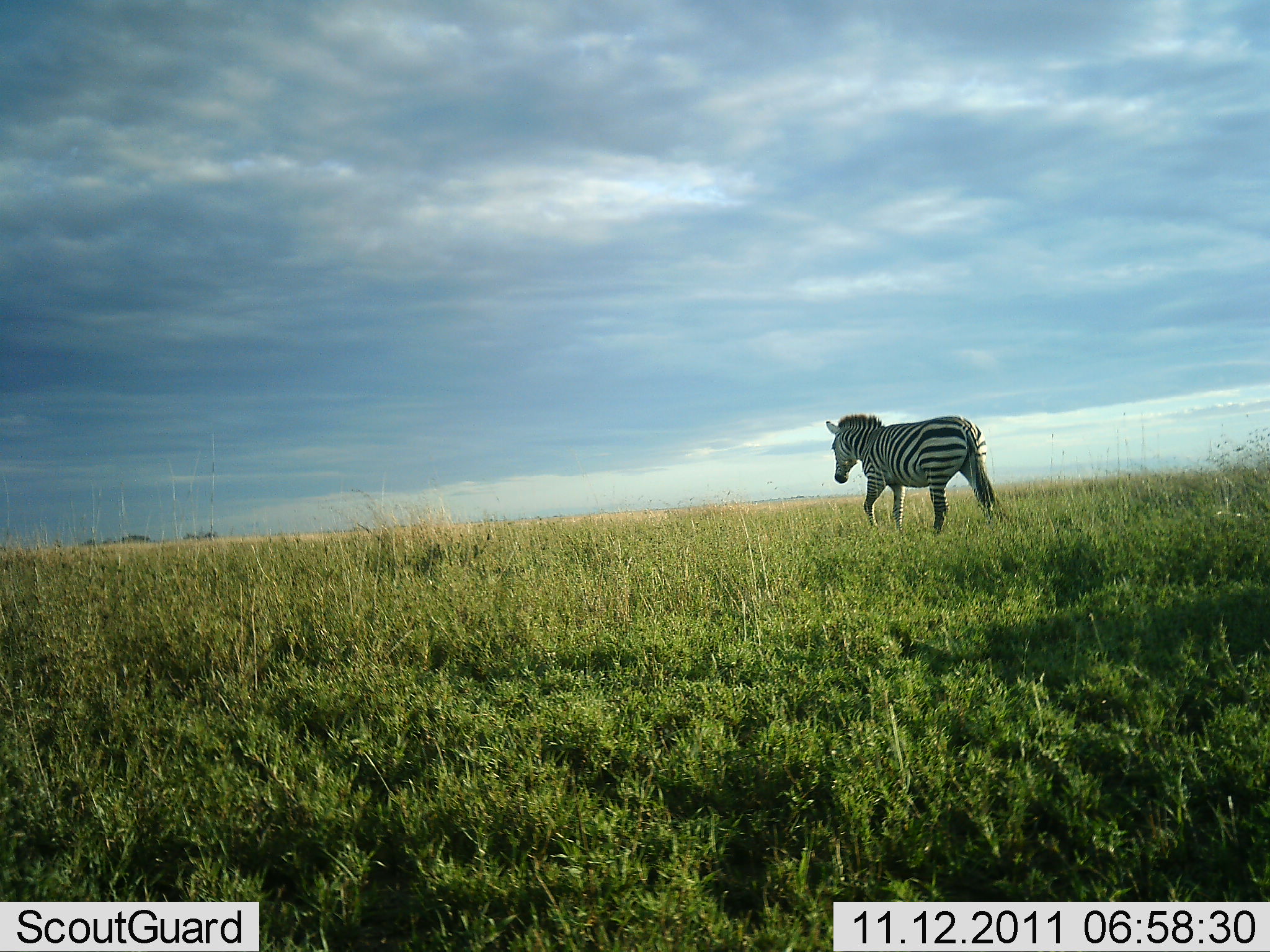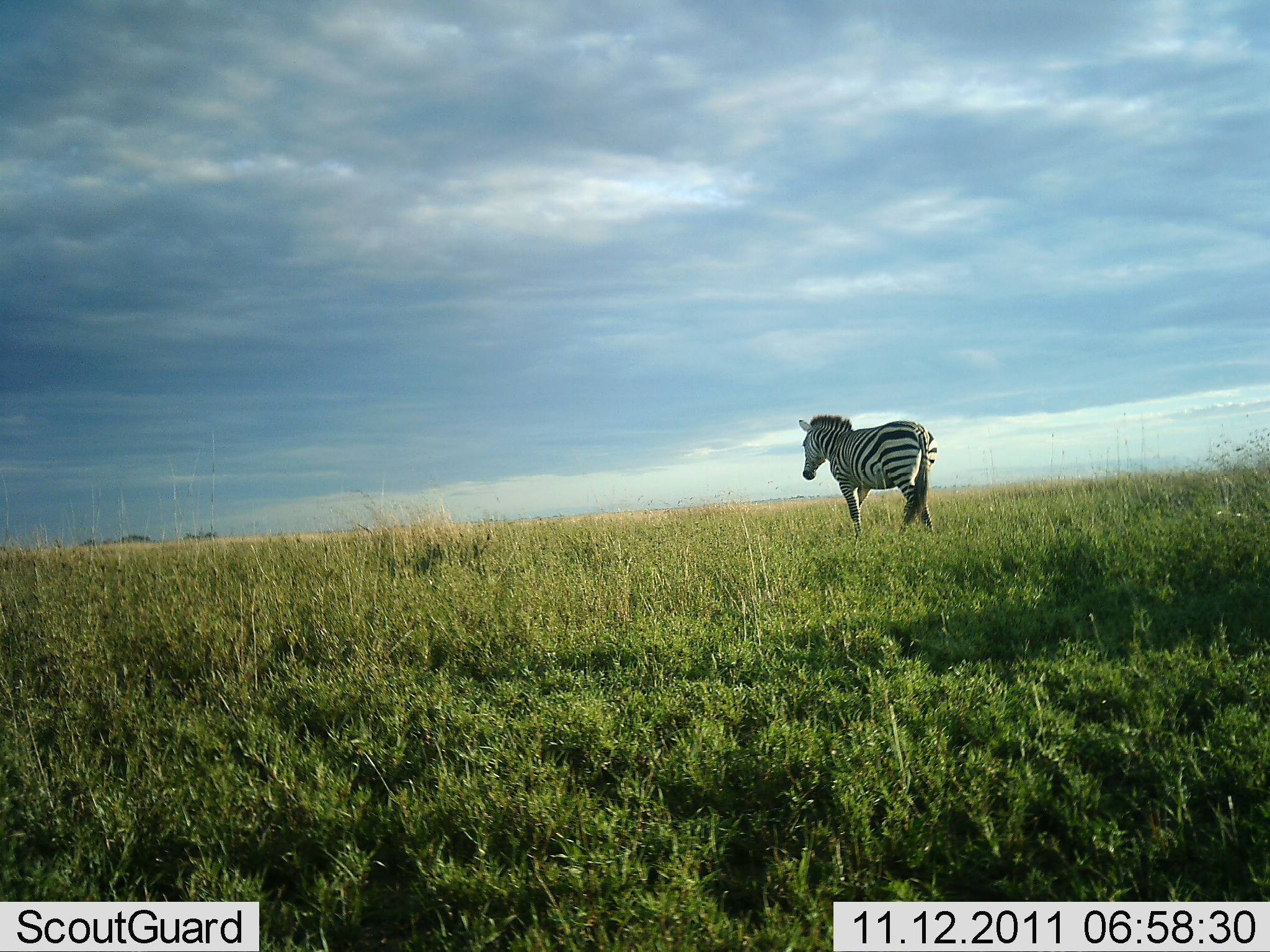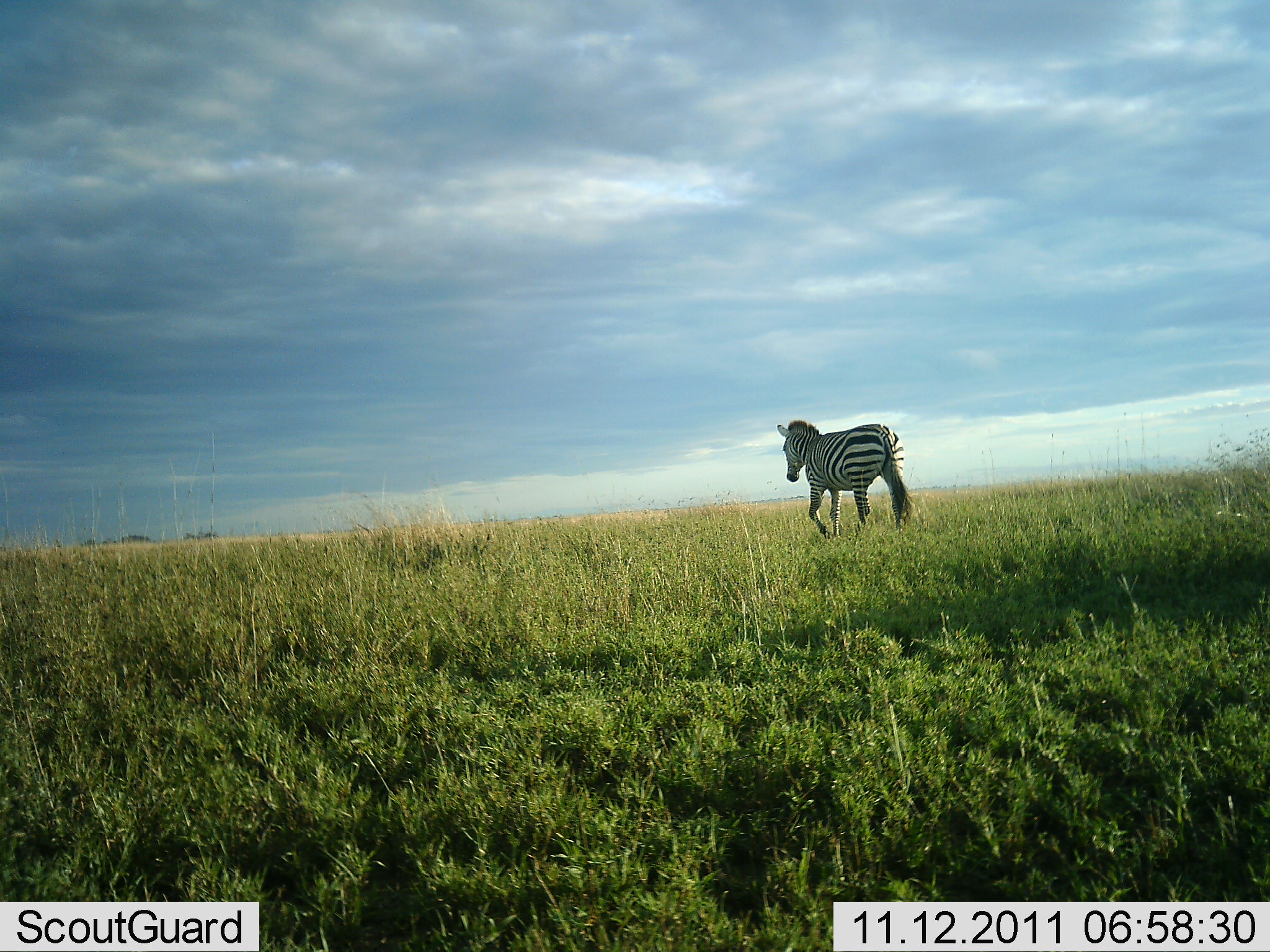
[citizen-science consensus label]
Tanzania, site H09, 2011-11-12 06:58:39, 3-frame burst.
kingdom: Animalia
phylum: Chordata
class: Mammalia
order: Perissodactyla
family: Equidae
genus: Equus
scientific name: Equus quagga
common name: plains zebra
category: zebra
Zebra (plains zebra) (Equus quagga), count 1. Behavior (volunteer vote fractions): standing 0%, resting 0%, moving 100%, interacting 0%. Young present (vote fraction): 0%. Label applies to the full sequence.